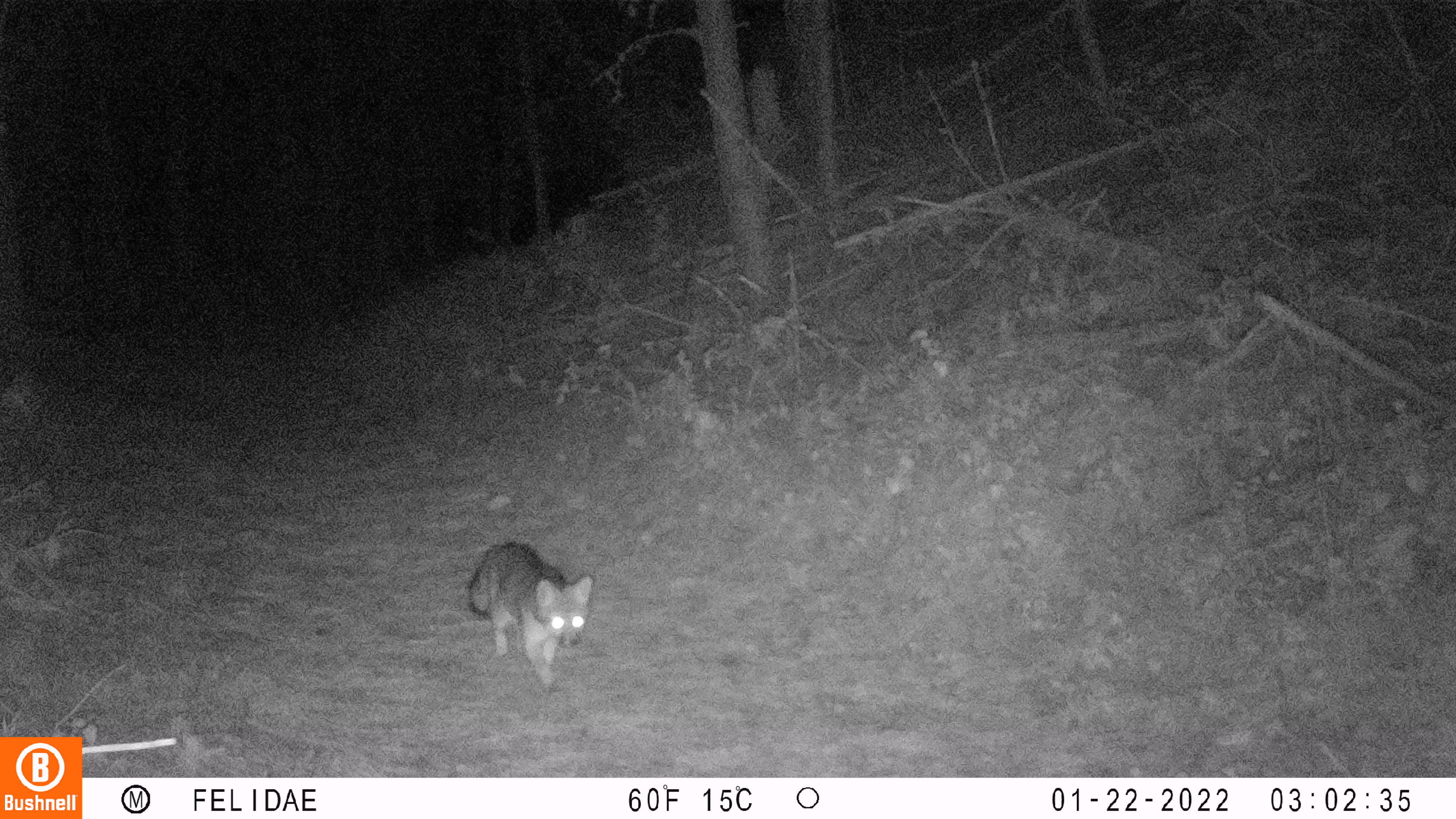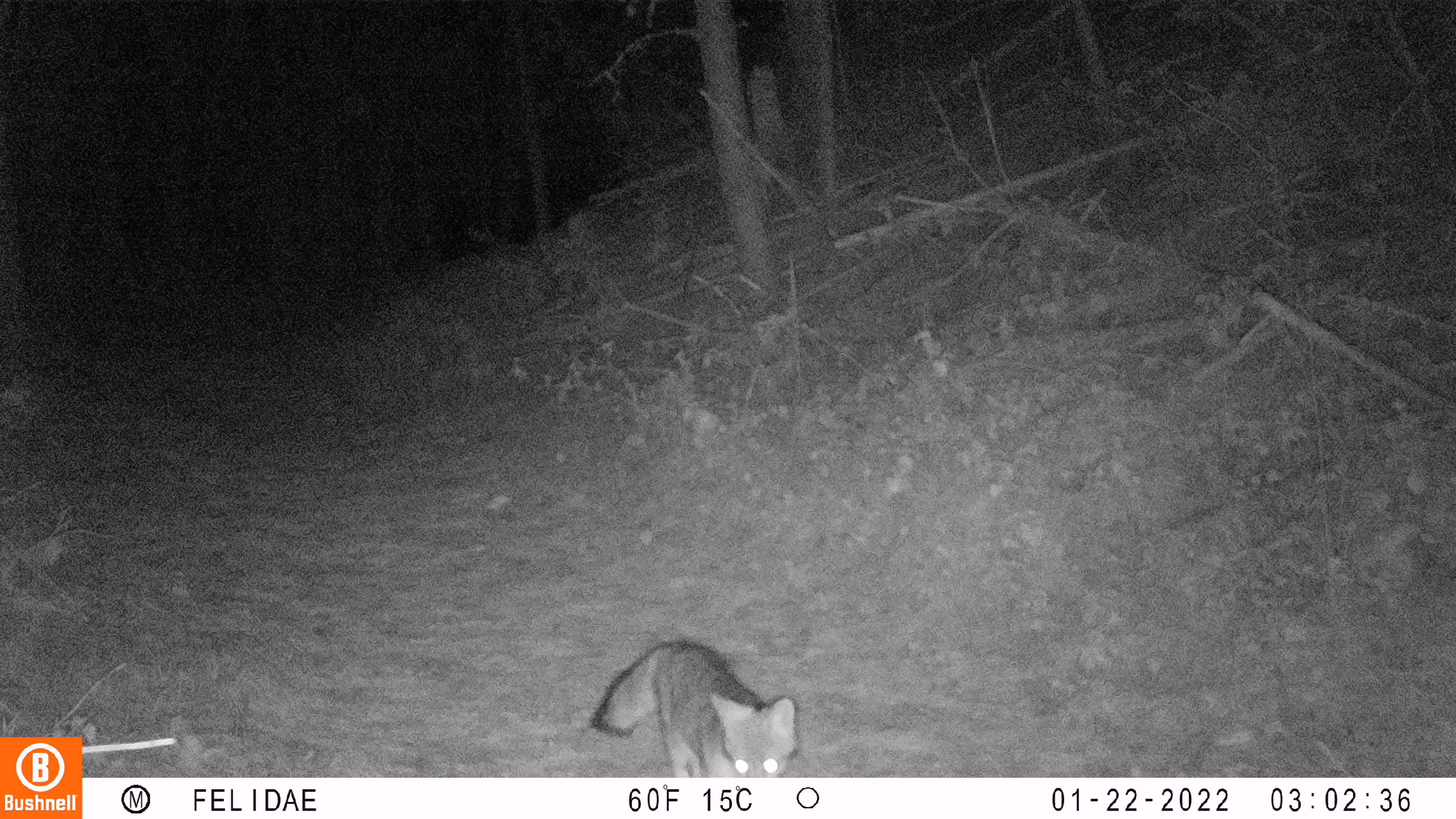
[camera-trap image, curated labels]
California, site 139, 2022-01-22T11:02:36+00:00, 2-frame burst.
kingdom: Animalia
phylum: Chordata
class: Mammalia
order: Carnivora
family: Canidae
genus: Urocyon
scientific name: Urocyon cinereoargenteus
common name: gray fox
Gray fox (Urocyon cinereoargenteus).